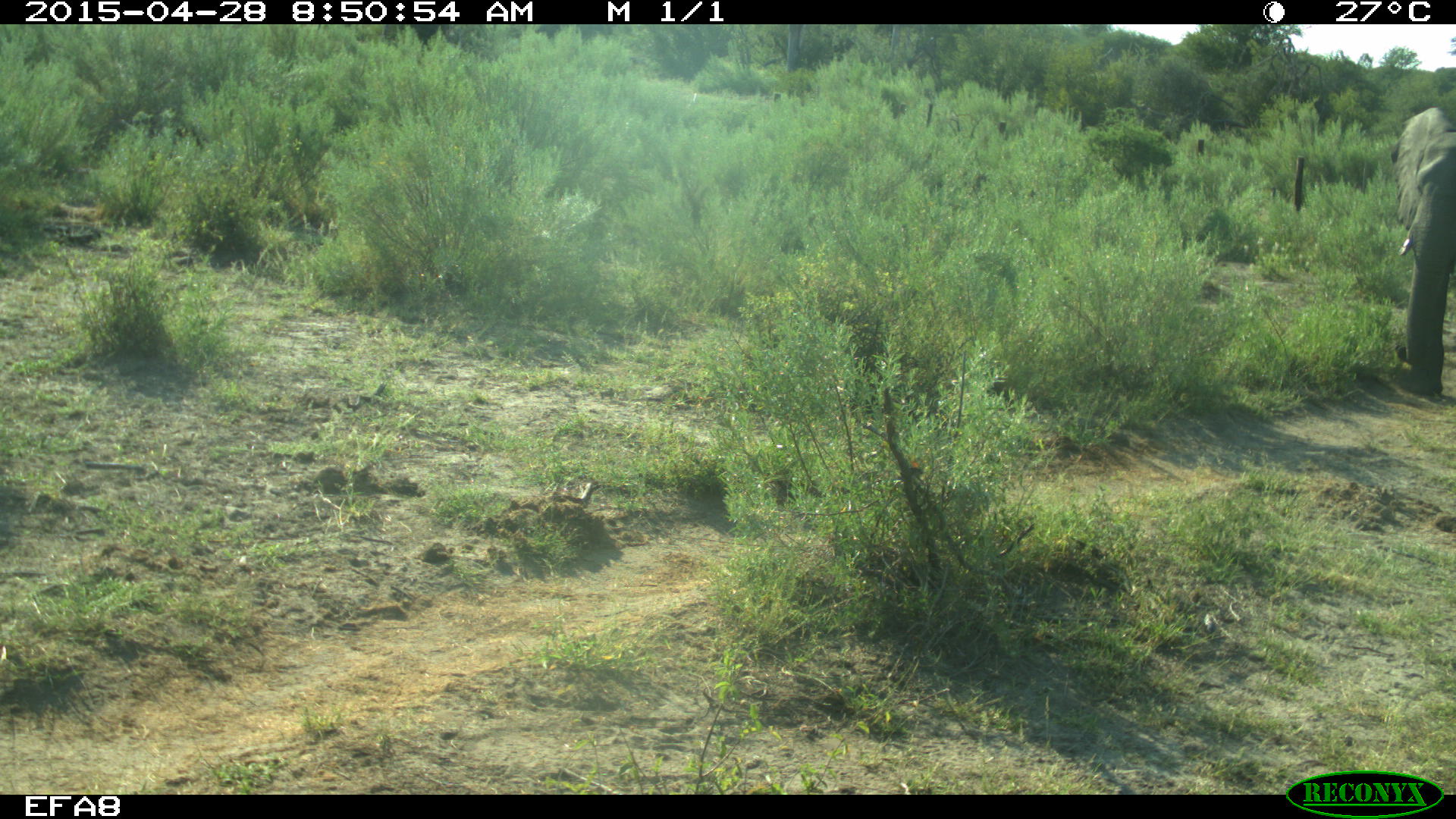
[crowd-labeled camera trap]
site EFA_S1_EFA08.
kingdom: Animalia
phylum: Chordata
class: Mammalia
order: Proboscidea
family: Elephantidae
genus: Loxodonta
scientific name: Loxodonta africana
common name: african bush elephant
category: elephant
Elephant (african bush elephant) (Loxodonta africana), count 1. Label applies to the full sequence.